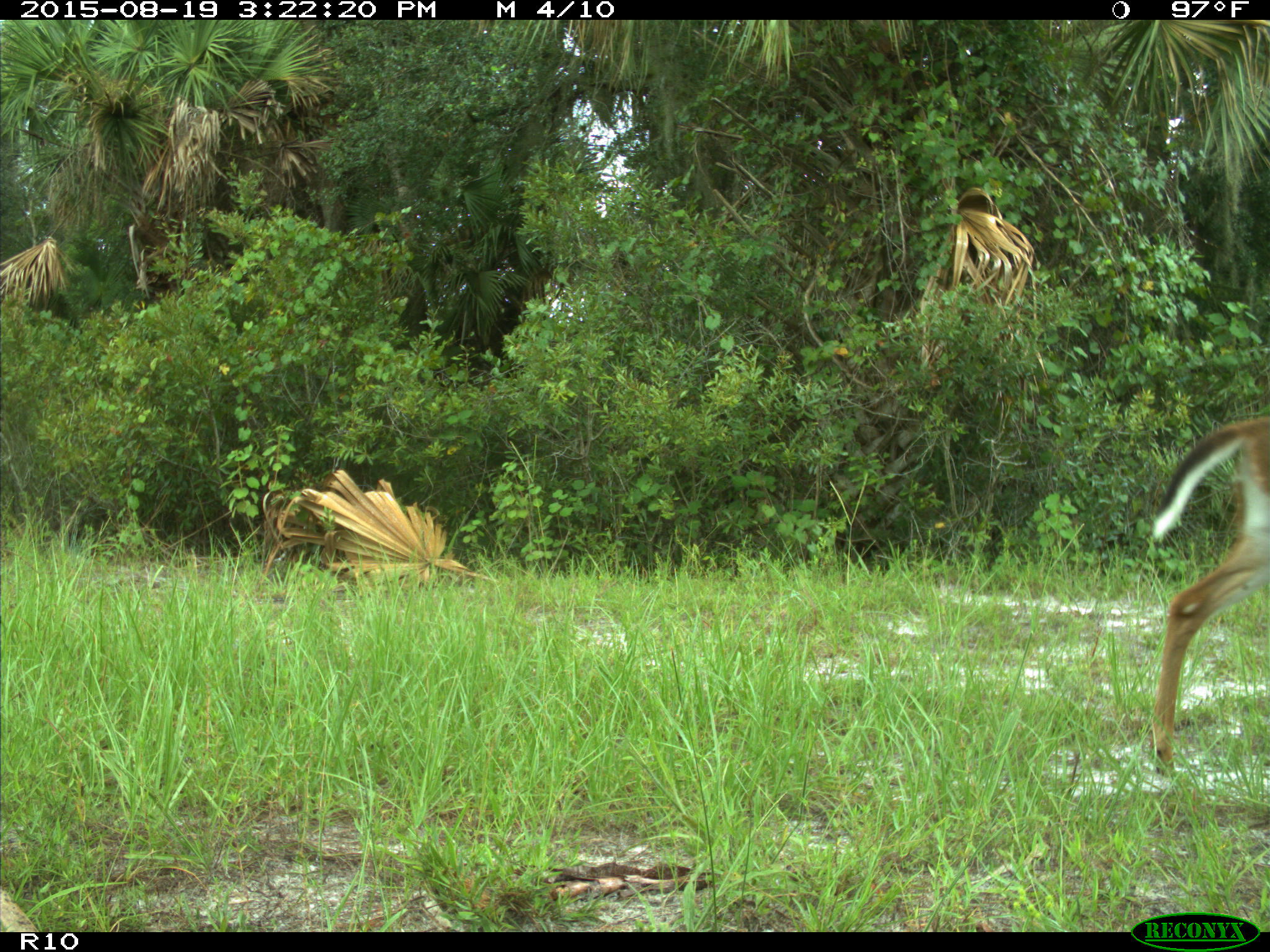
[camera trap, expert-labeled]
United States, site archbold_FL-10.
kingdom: Animalia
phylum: Chordata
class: Mammalia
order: Artiodactyla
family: Cervidae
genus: Odocoileus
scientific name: Odocoileus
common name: deer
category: unidentified deer